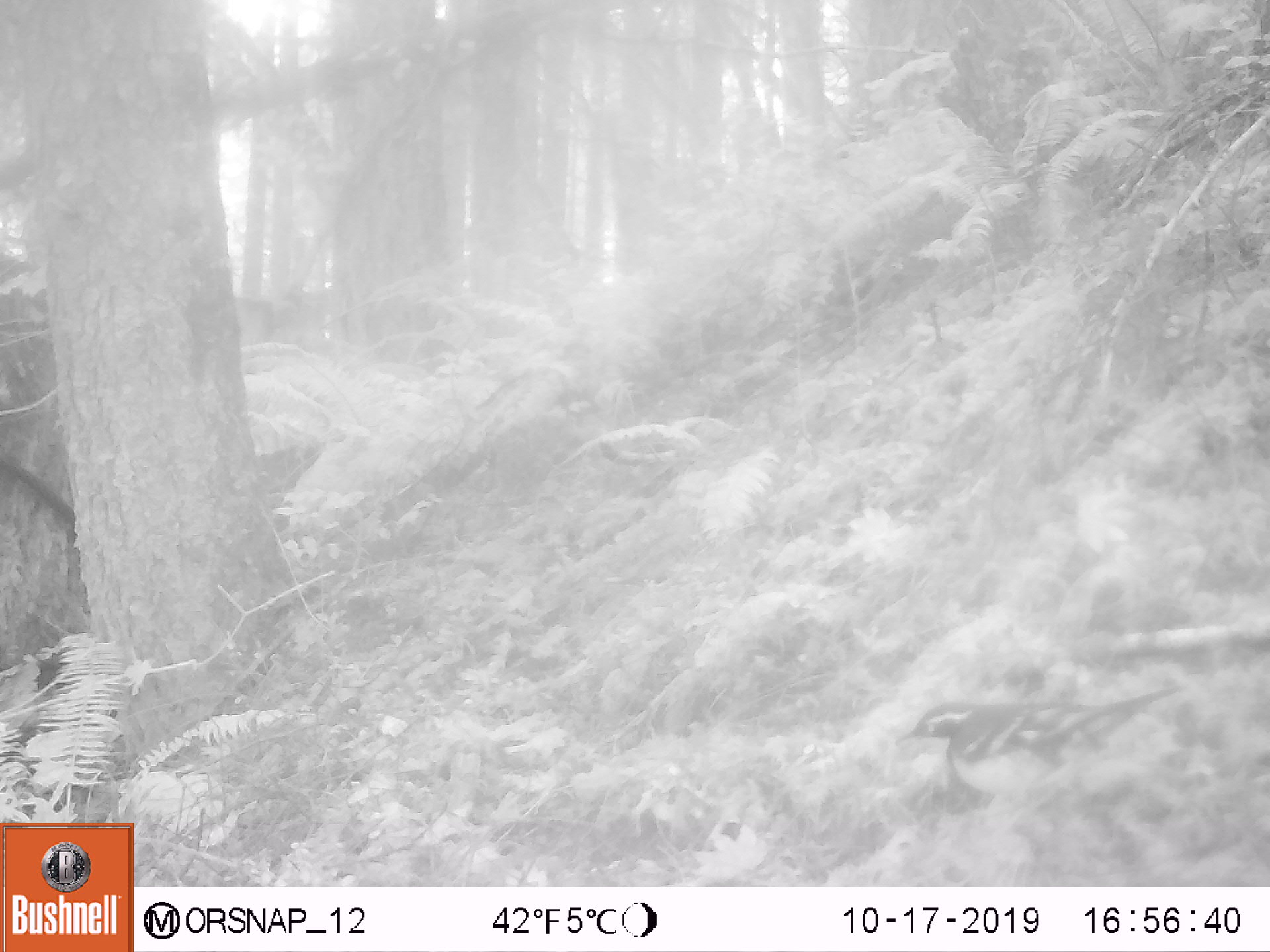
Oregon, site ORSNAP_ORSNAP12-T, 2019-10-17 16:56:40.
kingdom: Animalia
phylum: Chordata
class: Aves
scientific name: Aves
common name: bird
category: other bird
Other bird (bird) (Aves).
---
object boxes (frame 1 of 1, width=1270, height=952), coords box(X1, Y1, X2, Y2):
other bird: box(868, 677, 1193, 825)